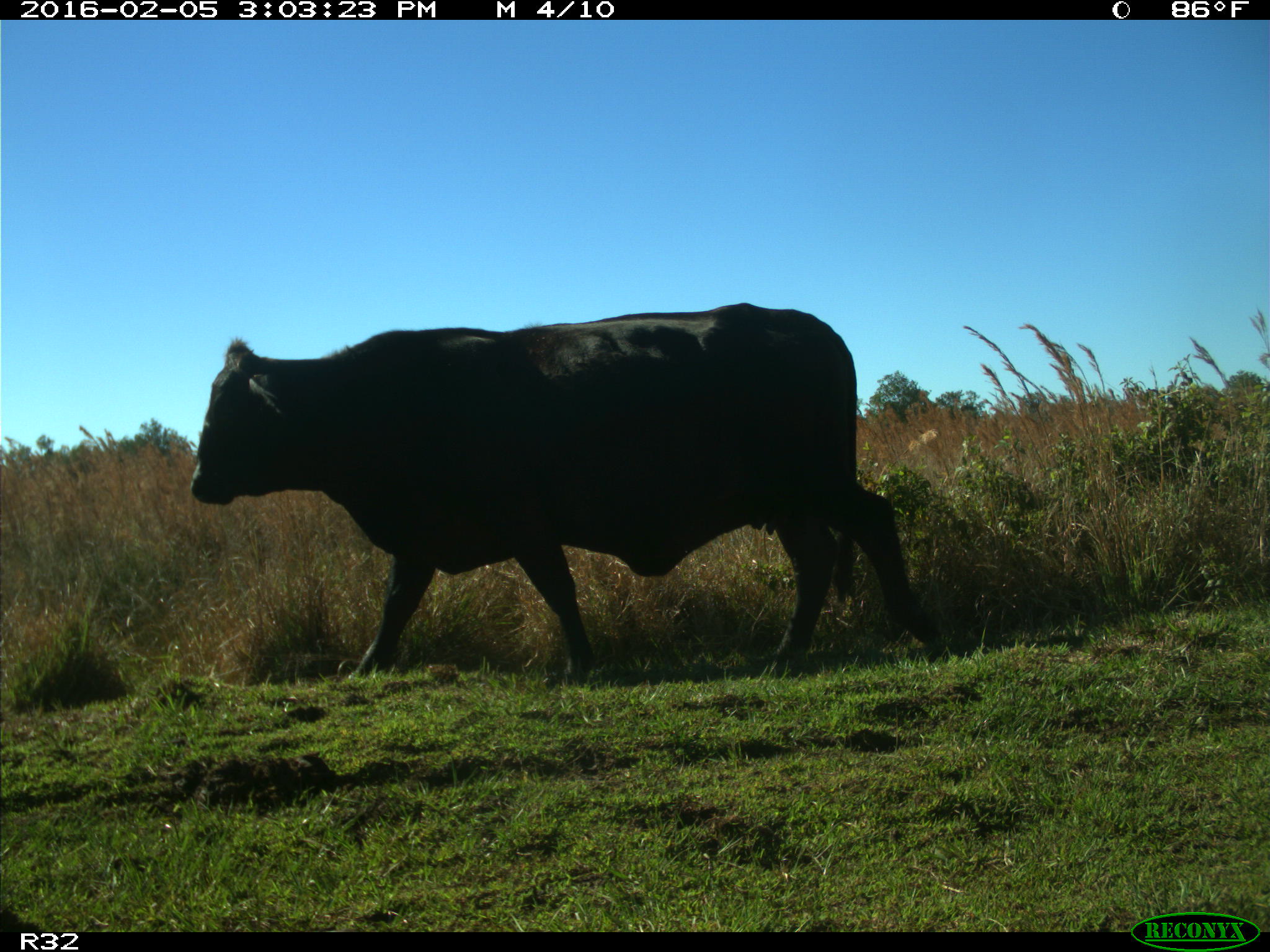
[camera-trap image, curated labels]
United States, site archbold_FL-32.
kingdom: Animalia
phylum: Chordata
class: Mammalia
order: Artiodactyla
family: Bovidae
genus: Bos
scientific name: Bos taurus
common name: domestic cow